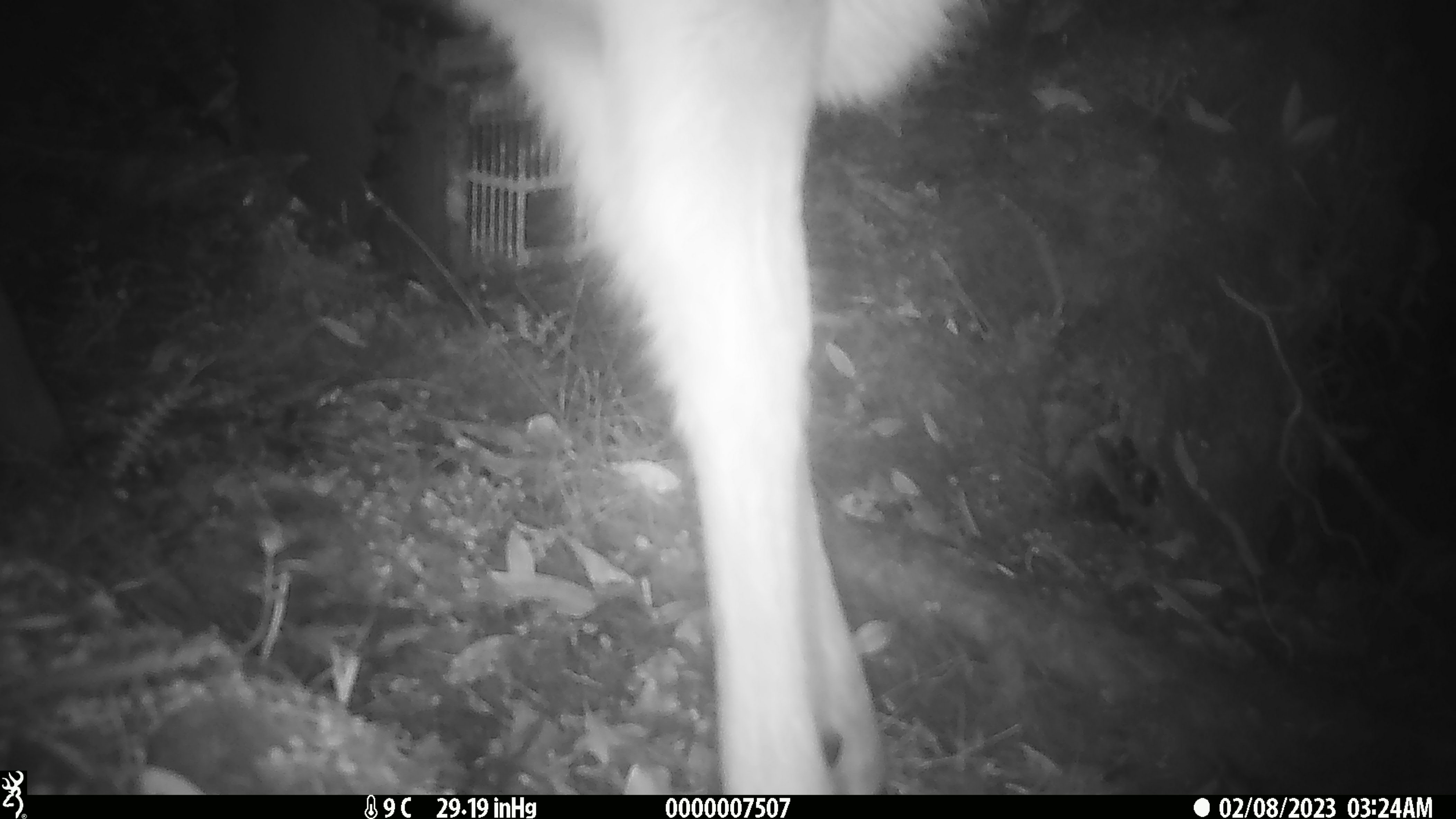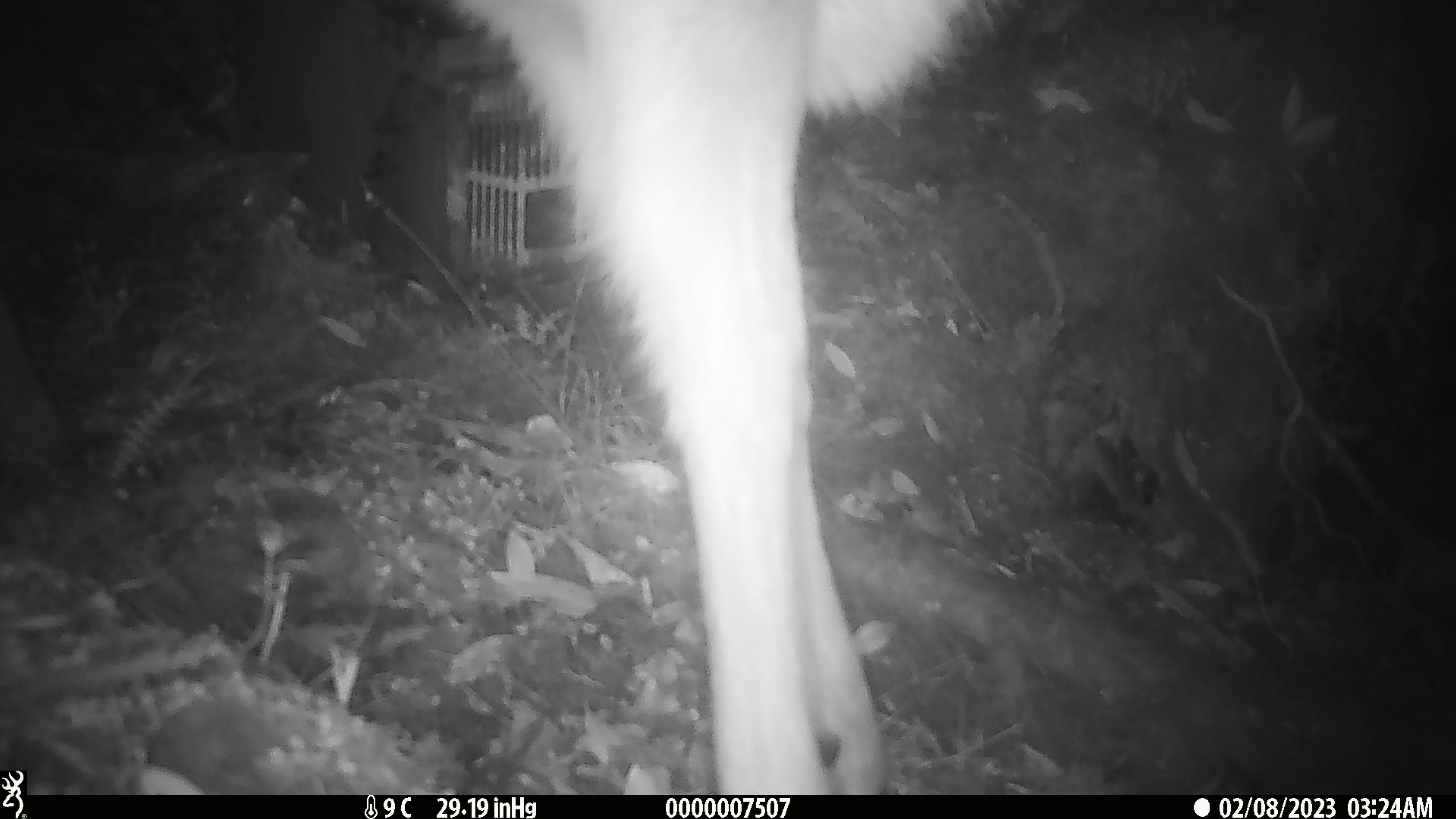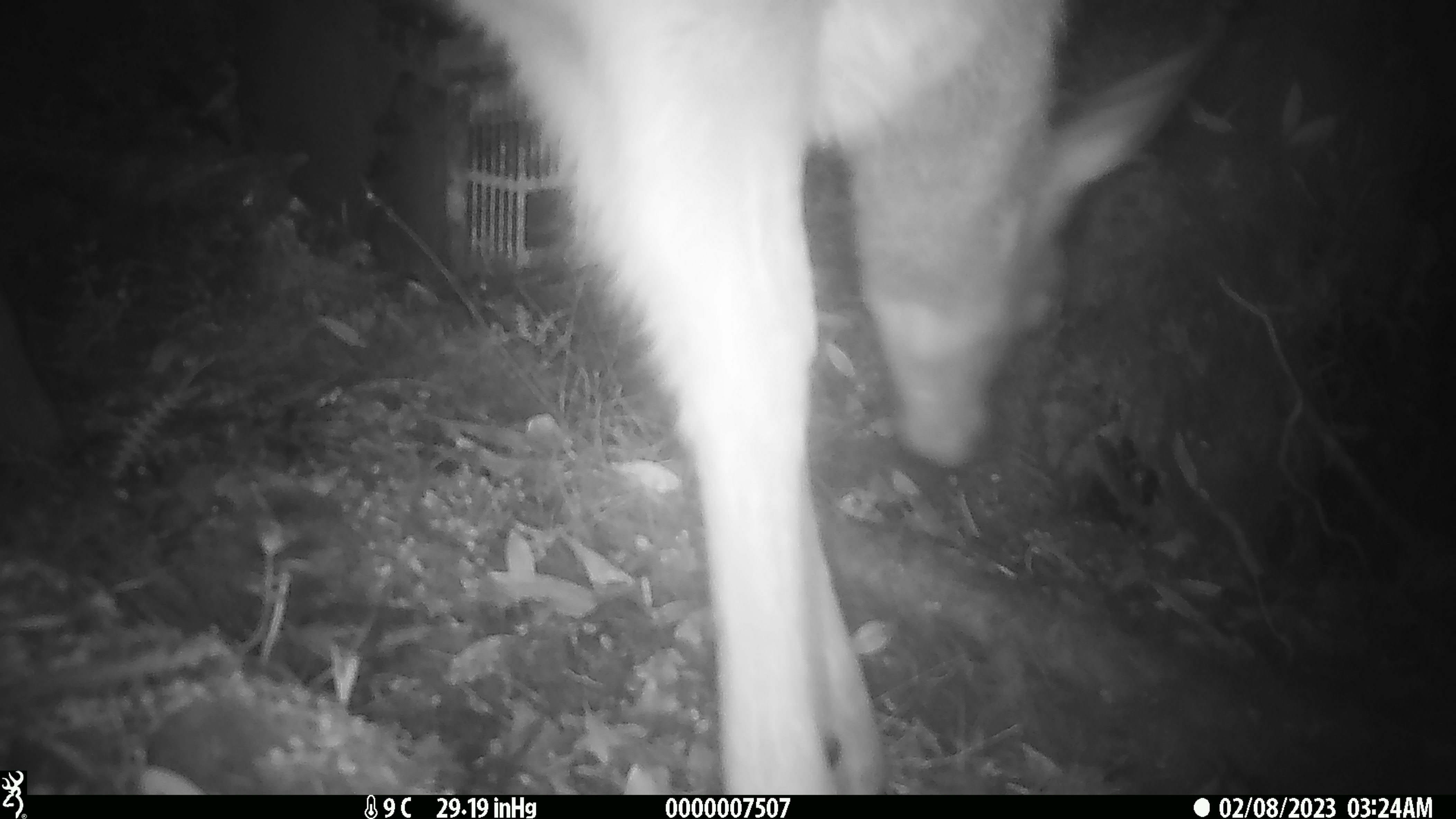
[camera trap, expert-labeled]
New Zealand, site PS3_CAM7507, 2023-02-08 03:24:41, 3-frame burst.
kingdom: Animalia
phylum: Chordata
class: Mammalia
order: Artiodactyla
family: Cervidae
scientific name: Cervidae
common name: deer